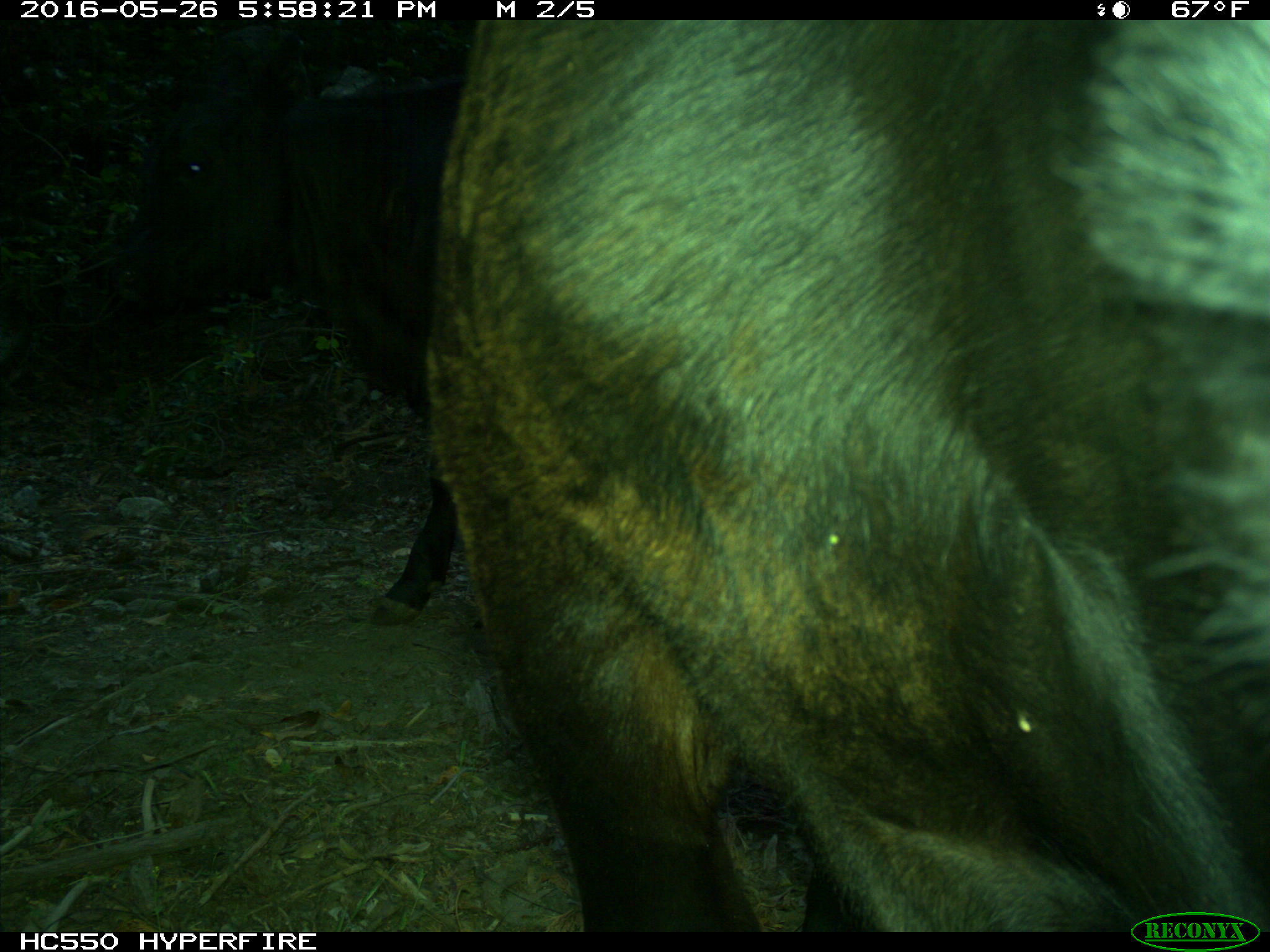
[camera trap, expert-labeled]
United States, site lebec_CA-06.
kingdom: Animalia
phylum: Chordata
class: Mammalia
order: Artiodactyla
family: Bovidae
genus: Bos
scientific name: Bos taurus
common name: domestic cow